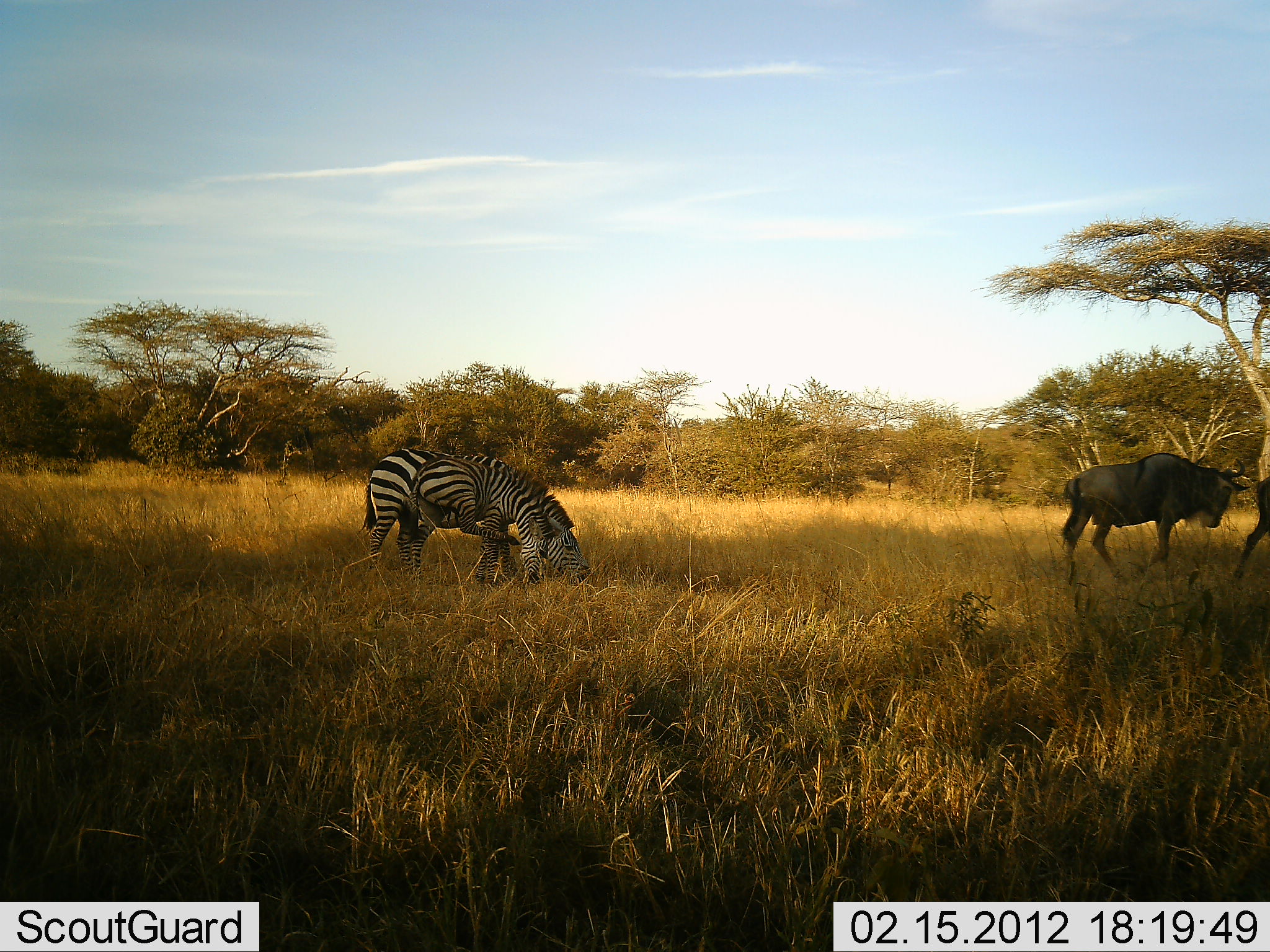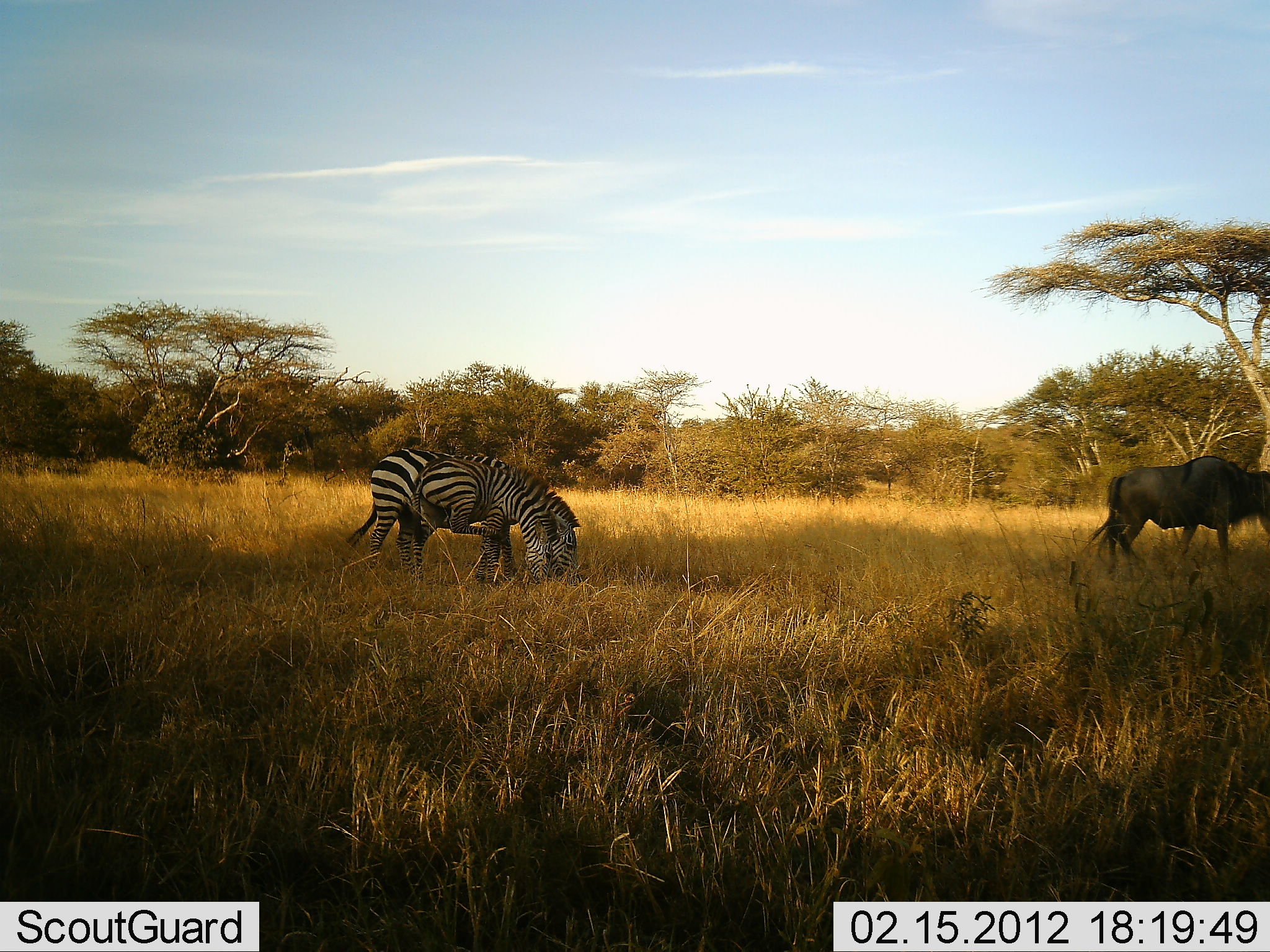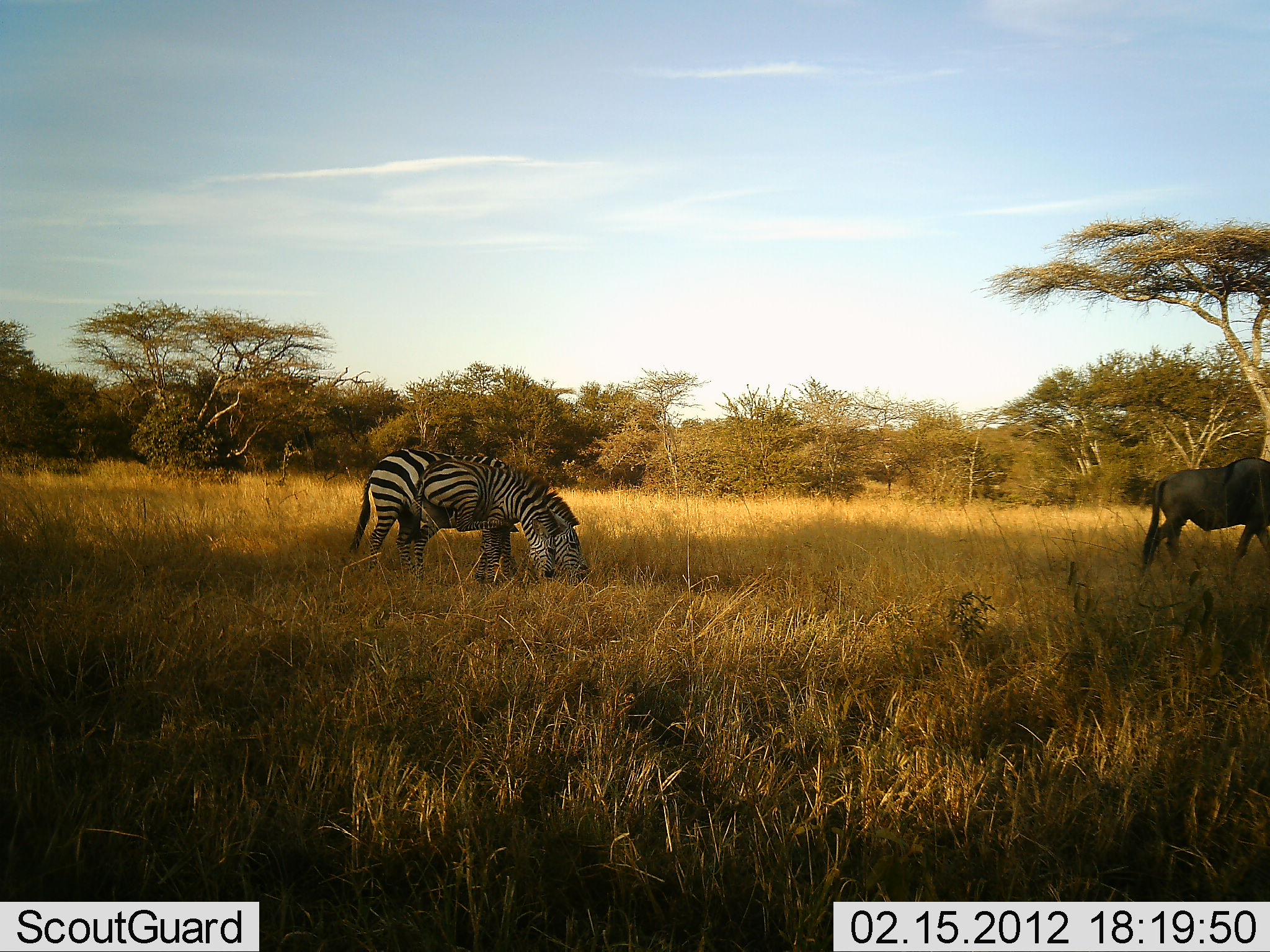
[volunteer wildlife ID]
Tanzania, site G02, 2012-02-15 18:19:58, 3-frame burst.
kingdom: Animalia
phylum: Chordata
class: Mammalia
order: Artiodactyla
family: Bovidae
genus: Connochaetes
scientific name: Connochaetes taurinus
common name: blue wildebeest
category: wildebeest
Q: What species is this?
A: Wildebeest (blue wildebeest) (Connochaetes taurinus).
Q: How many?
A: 2.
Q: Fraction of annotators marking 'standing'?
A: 23%.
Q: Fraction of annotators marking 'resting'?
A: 0%.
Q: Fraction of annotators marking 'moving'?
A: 92%.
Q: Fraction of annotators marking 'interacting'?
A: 0%.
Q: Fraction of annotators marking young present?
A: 0%.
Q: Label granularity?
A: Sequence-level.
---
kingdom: Animalia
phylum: Chordata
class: Mammalia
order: Perissodactyla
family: Equidae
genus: Equus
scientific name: Equus quagga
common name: plains zebra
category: zebra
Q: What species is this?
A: Zebra (plains zebra) (Equus quagga).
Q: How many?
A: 2.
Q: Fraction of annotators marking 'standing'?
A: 29%.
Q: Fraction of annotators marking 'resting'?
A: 0%.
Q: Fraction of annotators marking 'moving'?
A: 0%.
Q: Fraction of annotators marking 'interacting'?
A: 0%.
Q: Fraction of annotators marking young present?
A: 14%.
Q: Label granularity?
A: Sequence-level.